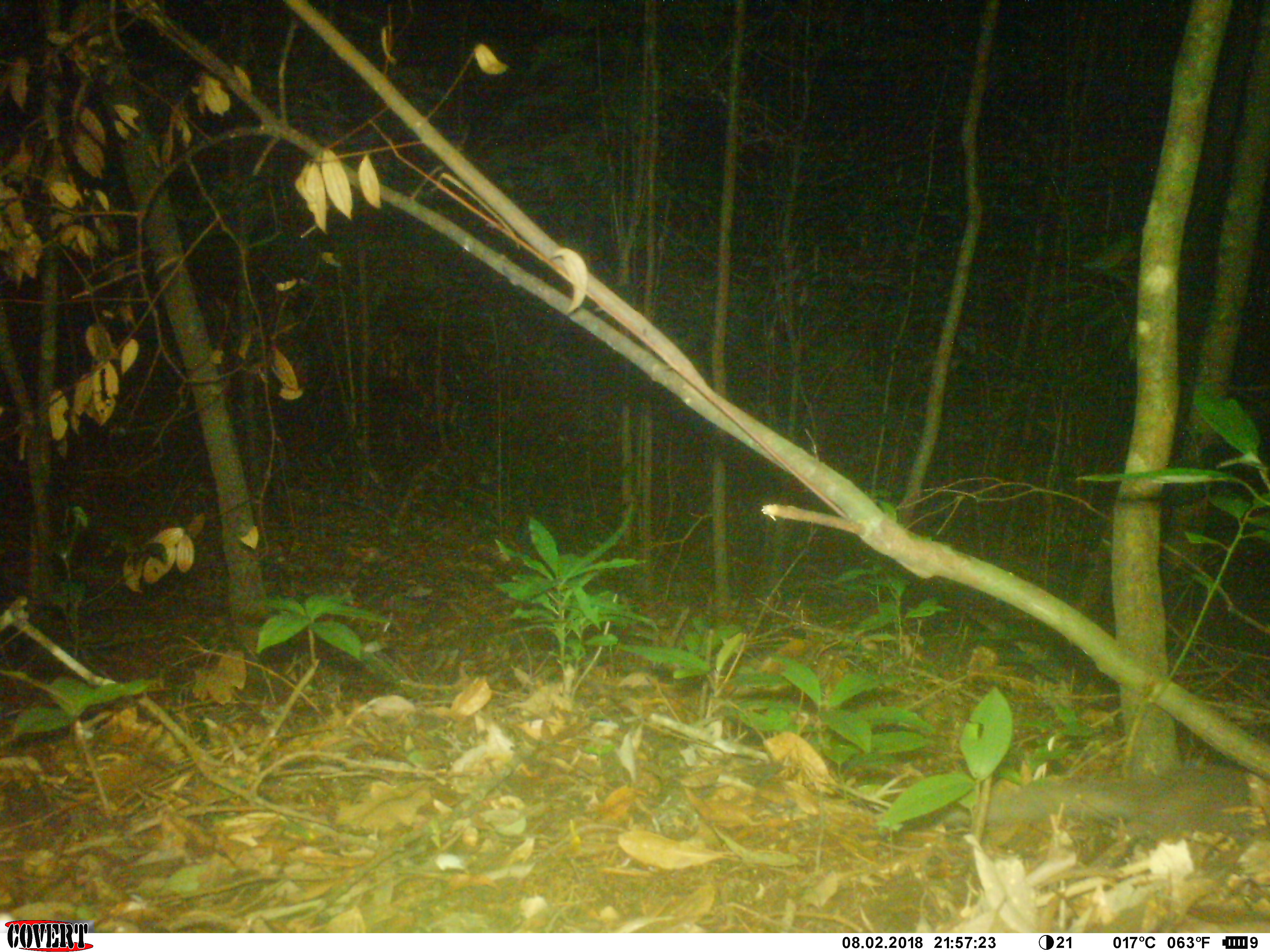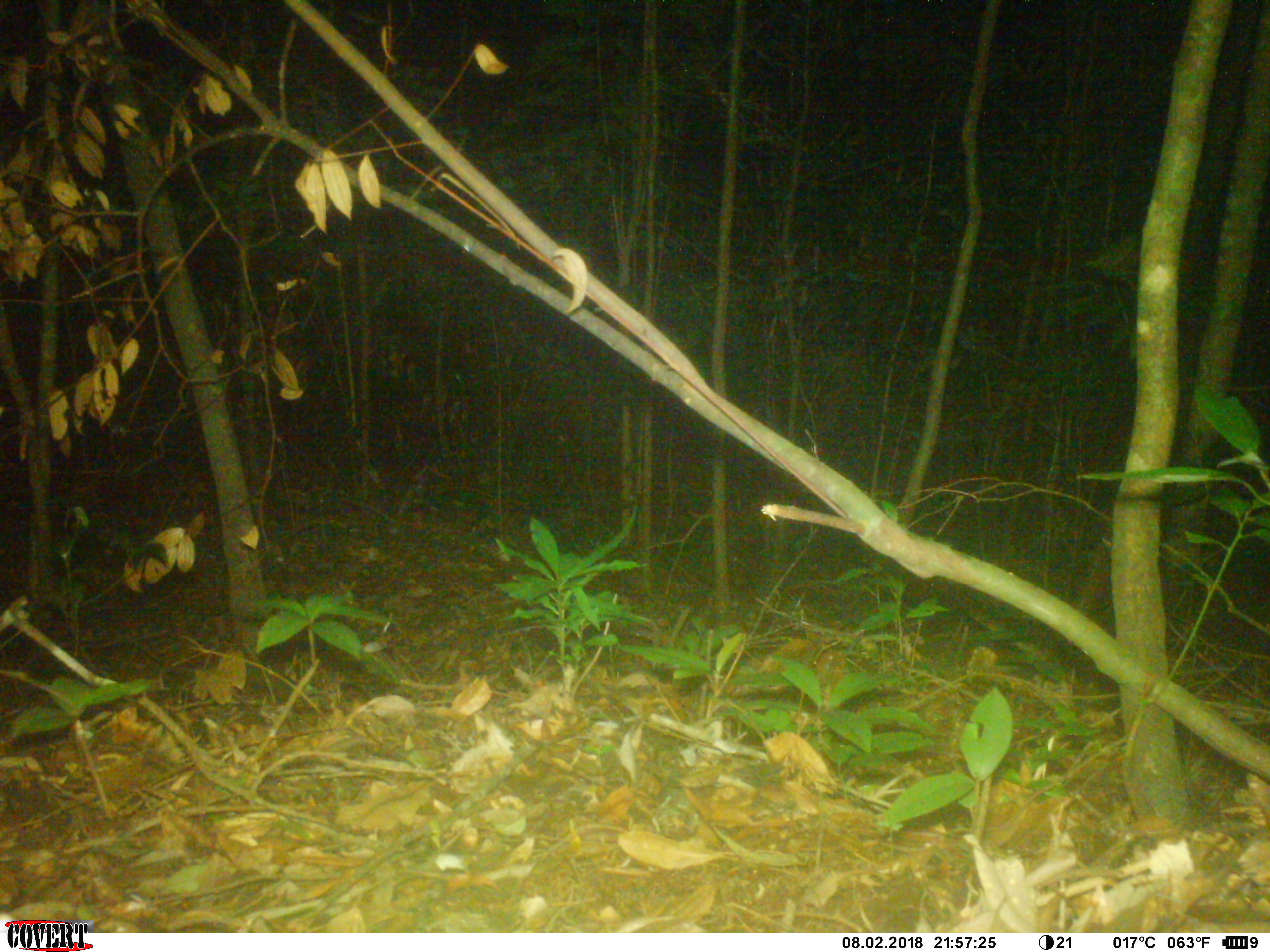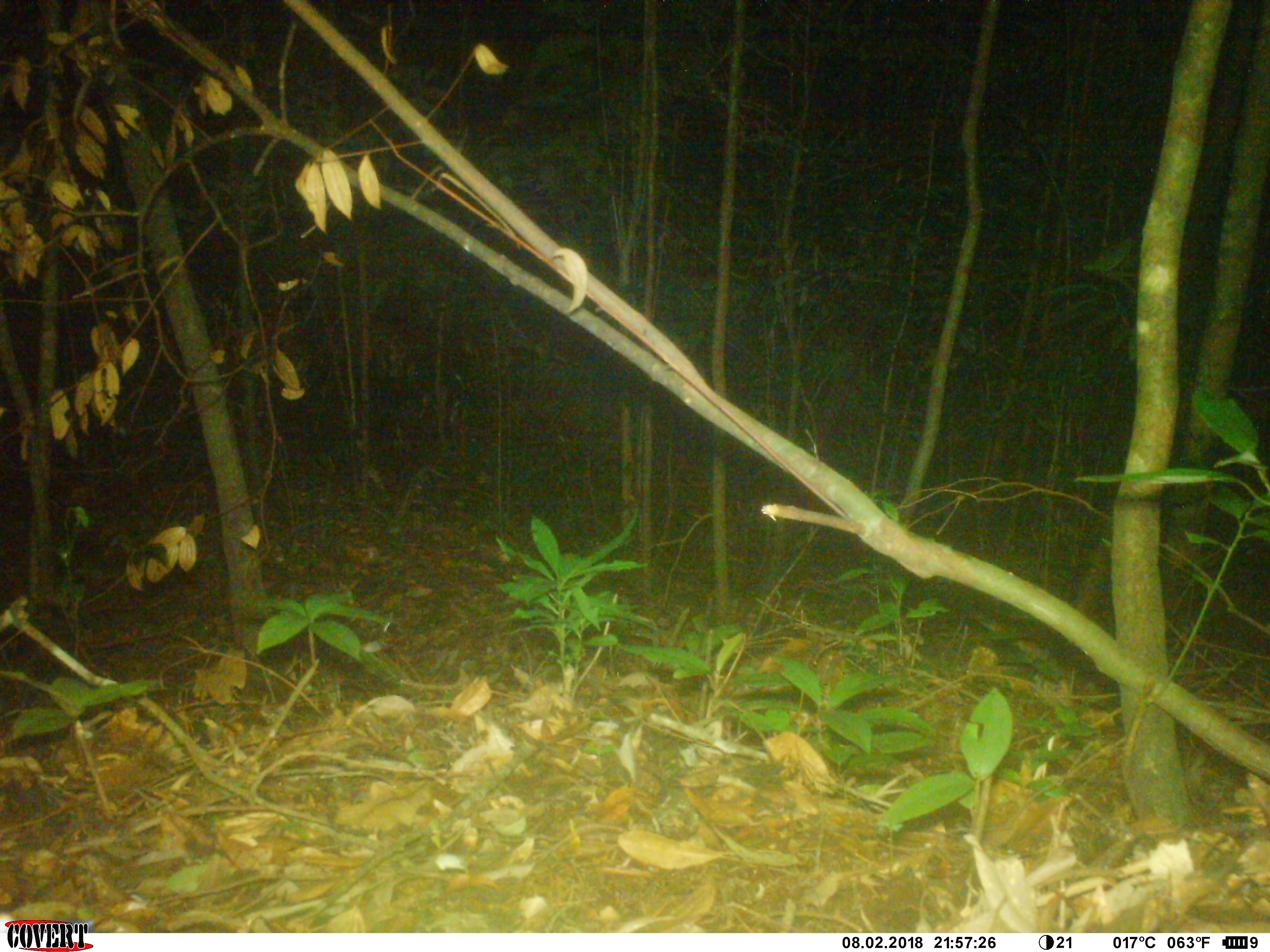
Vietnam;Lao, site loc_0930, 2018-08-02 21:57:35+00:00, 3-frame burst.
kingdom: Animalia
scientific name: Animalia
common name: animal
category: unidentified animal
Unidentified animal (animal) (Animalia). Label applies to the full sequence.